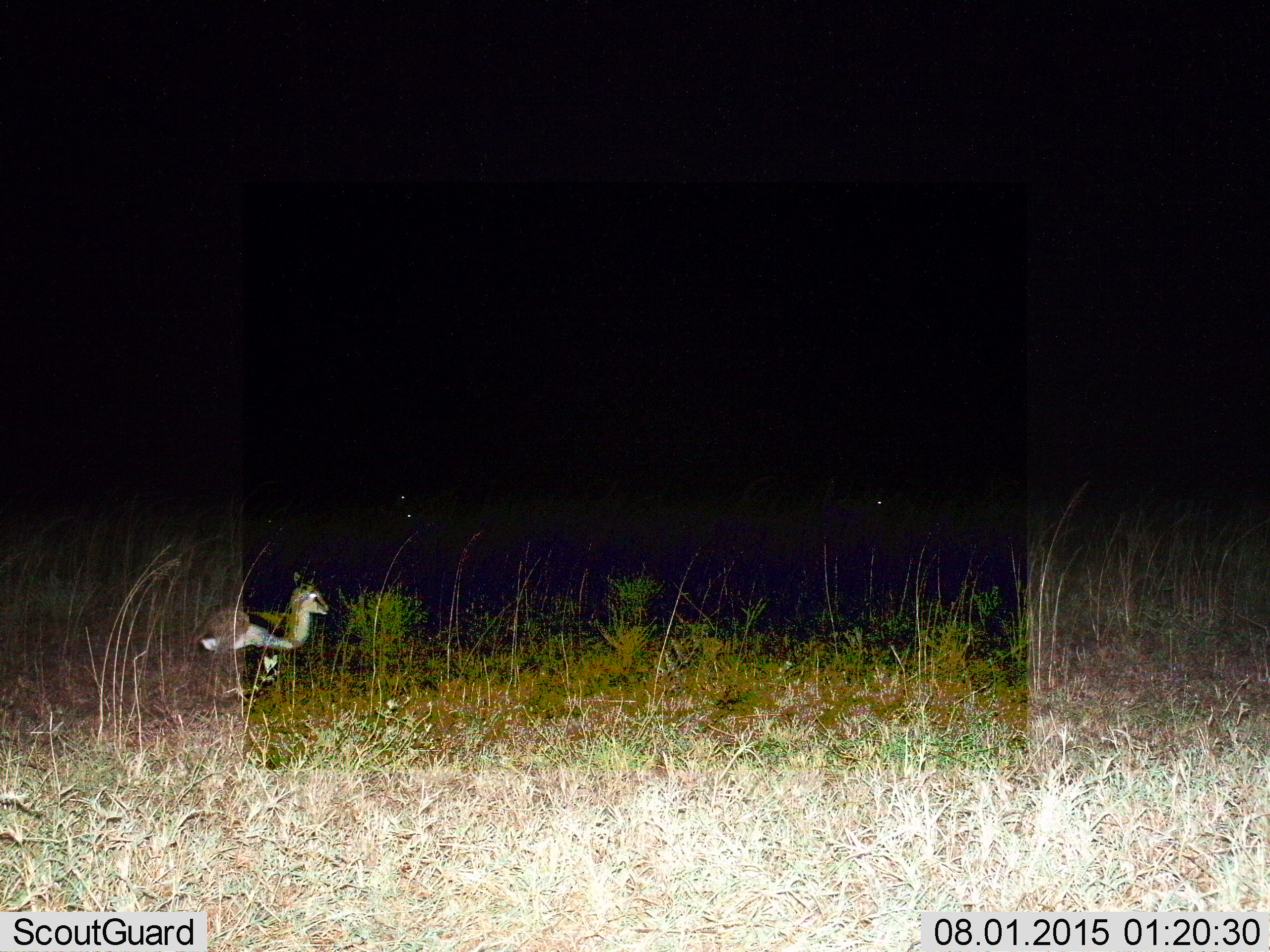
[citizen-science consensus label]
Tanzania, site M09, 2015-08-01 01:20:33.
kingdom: Animalia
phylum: Chordata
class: Mammalia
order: Artiodactyla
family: Bovidae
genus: Eudorcas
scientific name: Eudorcas thomsonii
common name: thomson's gazelle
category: gazellethomsons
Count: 1.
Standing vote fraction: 56%.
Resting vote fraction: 44%.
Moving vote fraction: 11%.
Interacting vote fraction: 0%.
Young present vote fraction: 33%.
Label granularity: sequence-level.